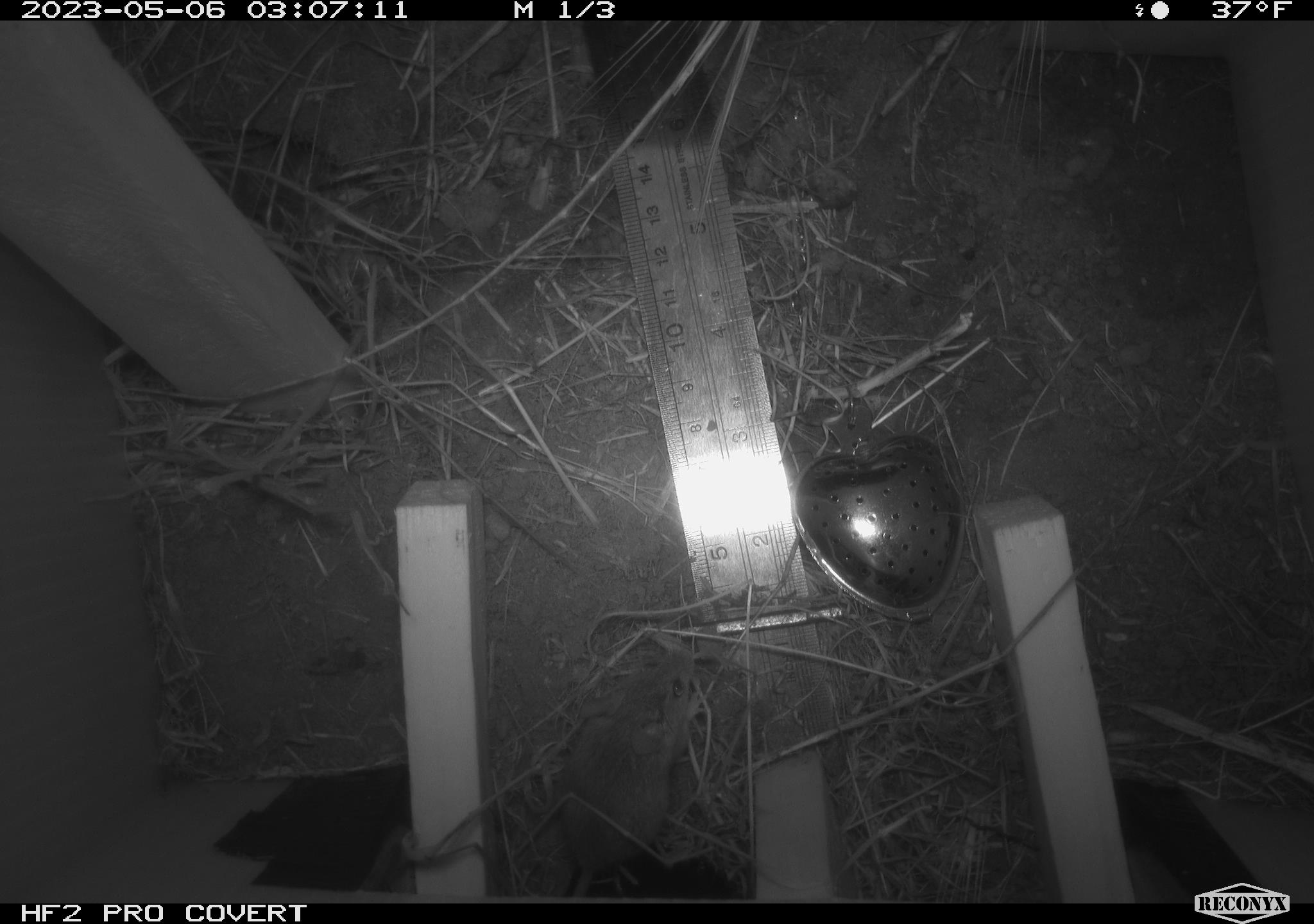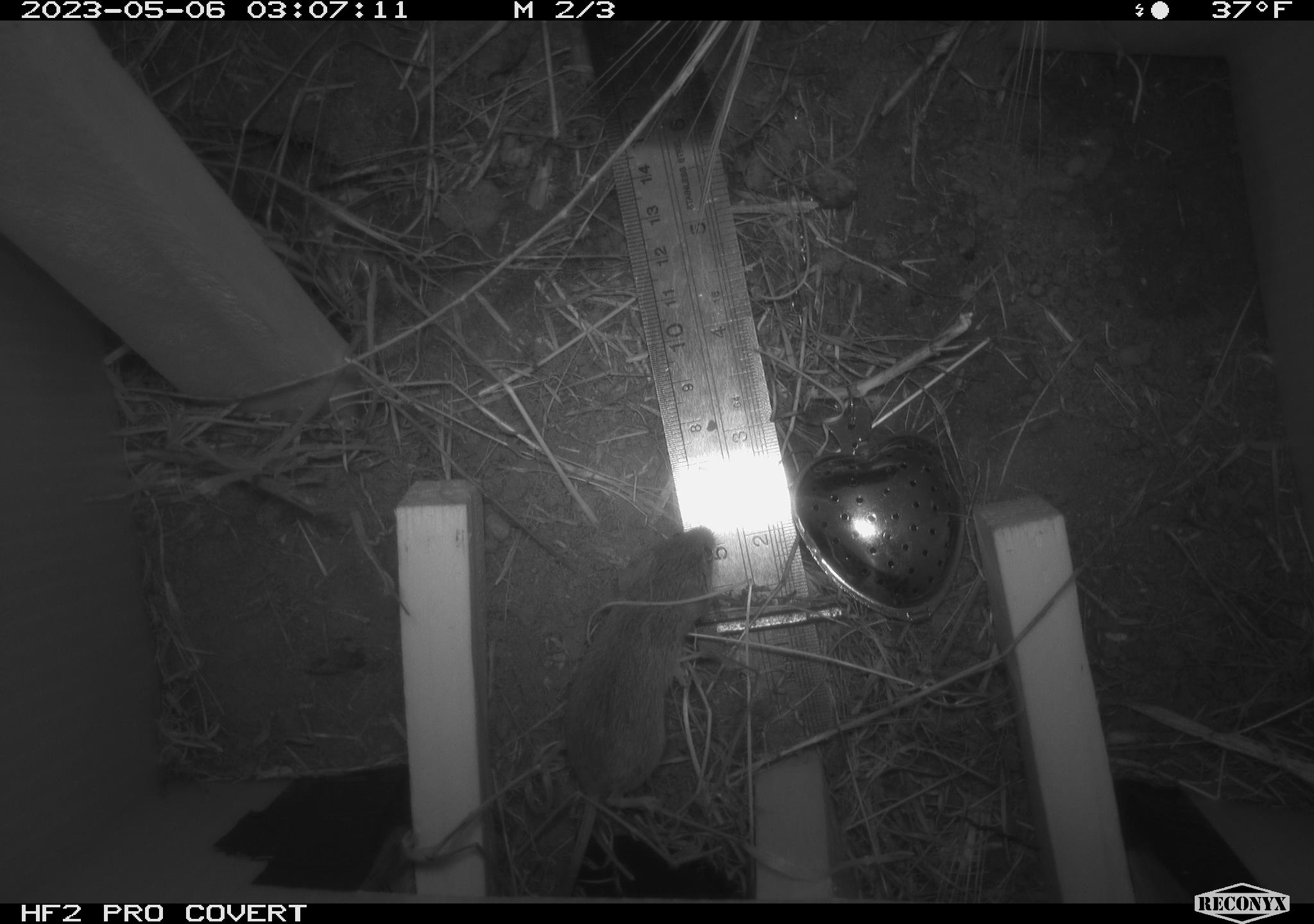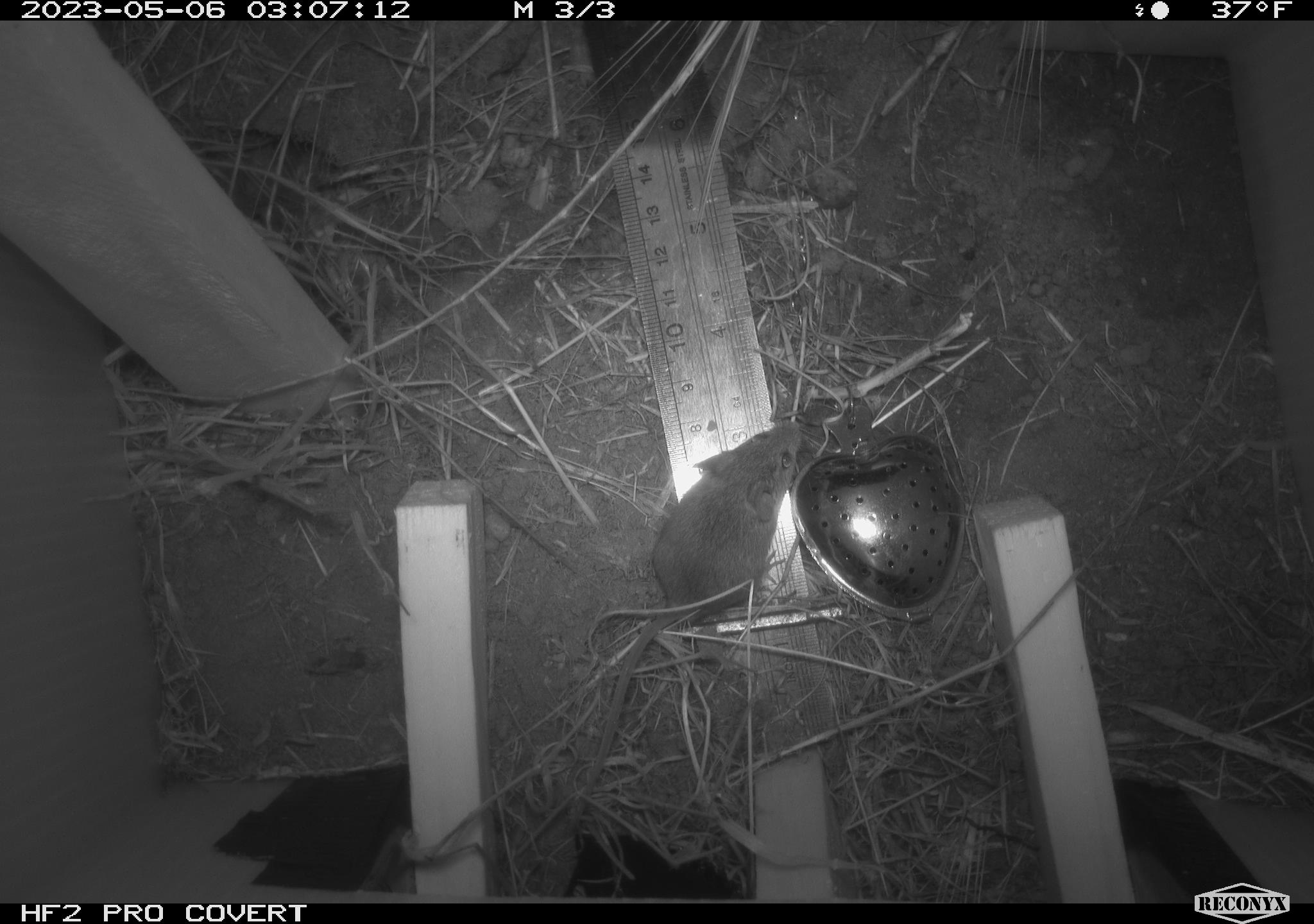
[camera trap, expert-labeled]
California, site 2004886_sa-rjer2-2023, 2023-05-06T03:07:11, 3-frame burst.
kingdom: Animalia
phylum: Chordata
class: Mammalia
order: Rodentia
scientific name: Rodentia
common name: mouse species